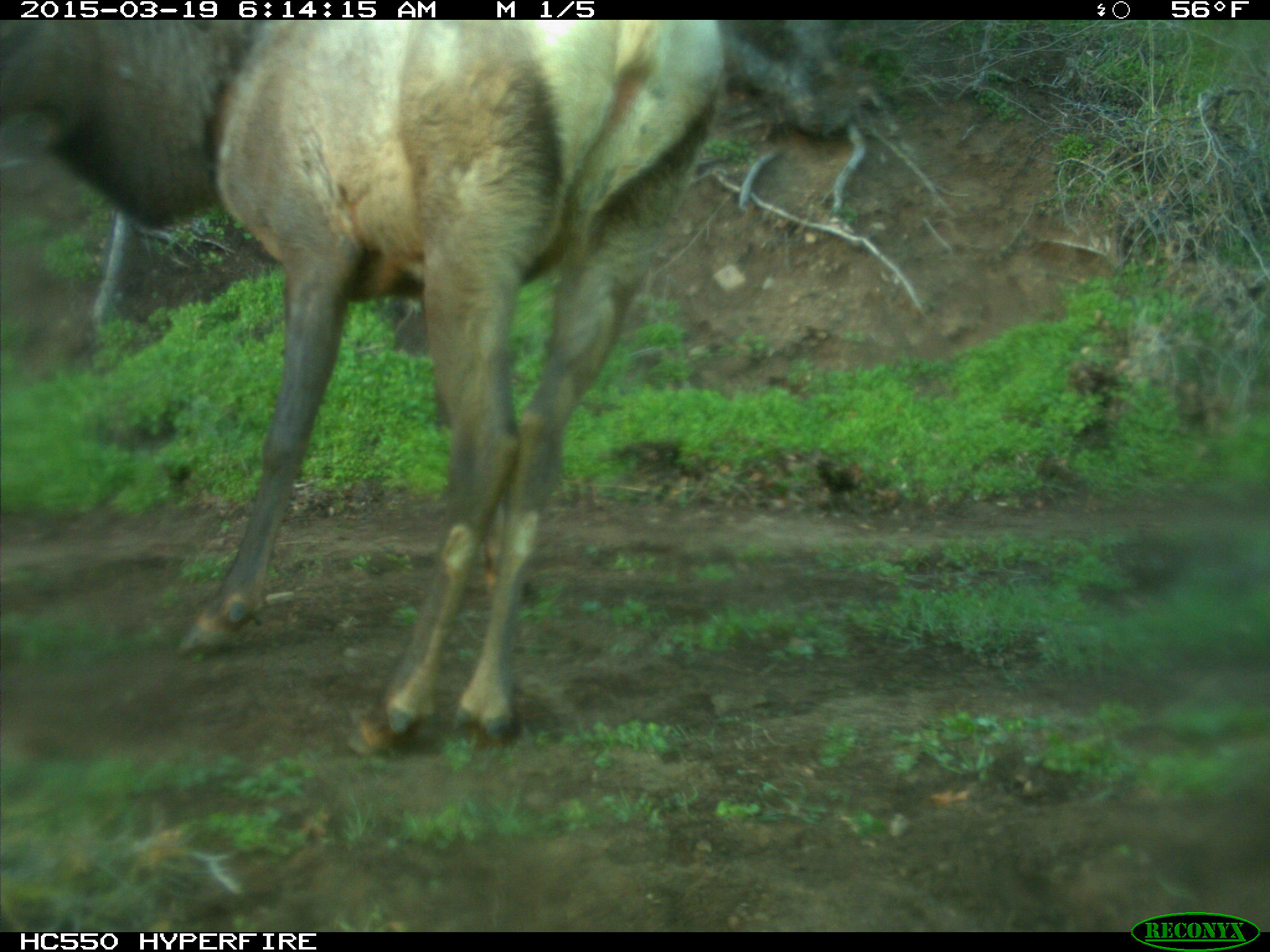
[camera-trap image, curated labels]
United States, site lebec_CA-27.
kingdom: Animalia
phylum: Chordata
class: Mammalia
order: Artiodactyla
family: Cervidae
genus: Cervus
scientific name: Cervus canadensis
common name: elk